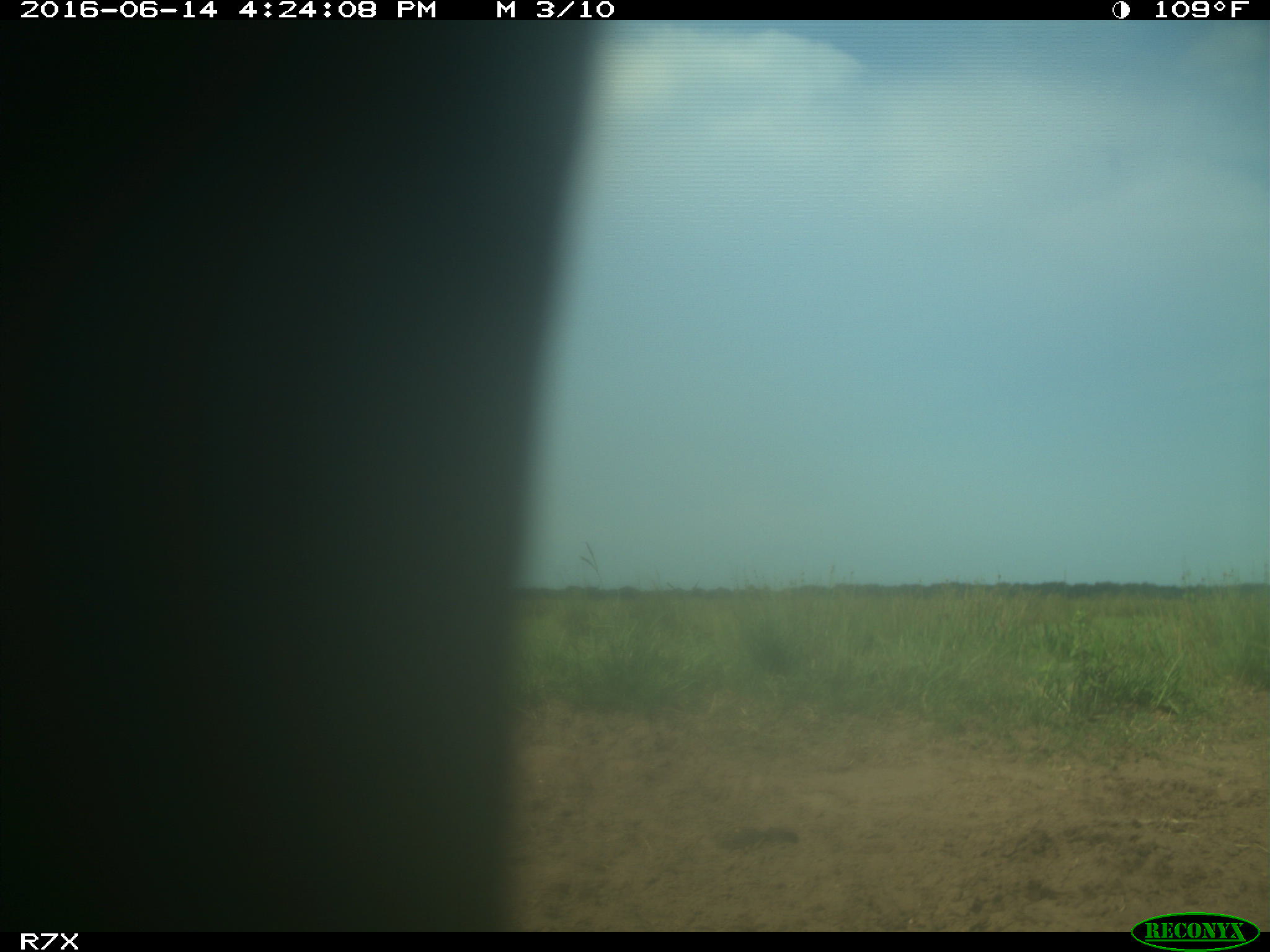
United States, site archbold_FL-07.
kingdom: Animalia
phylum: Chordata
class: Mammalia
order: Artiodactyla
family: Bovidae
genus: Bos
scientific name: Bos taurus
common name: domestic cow